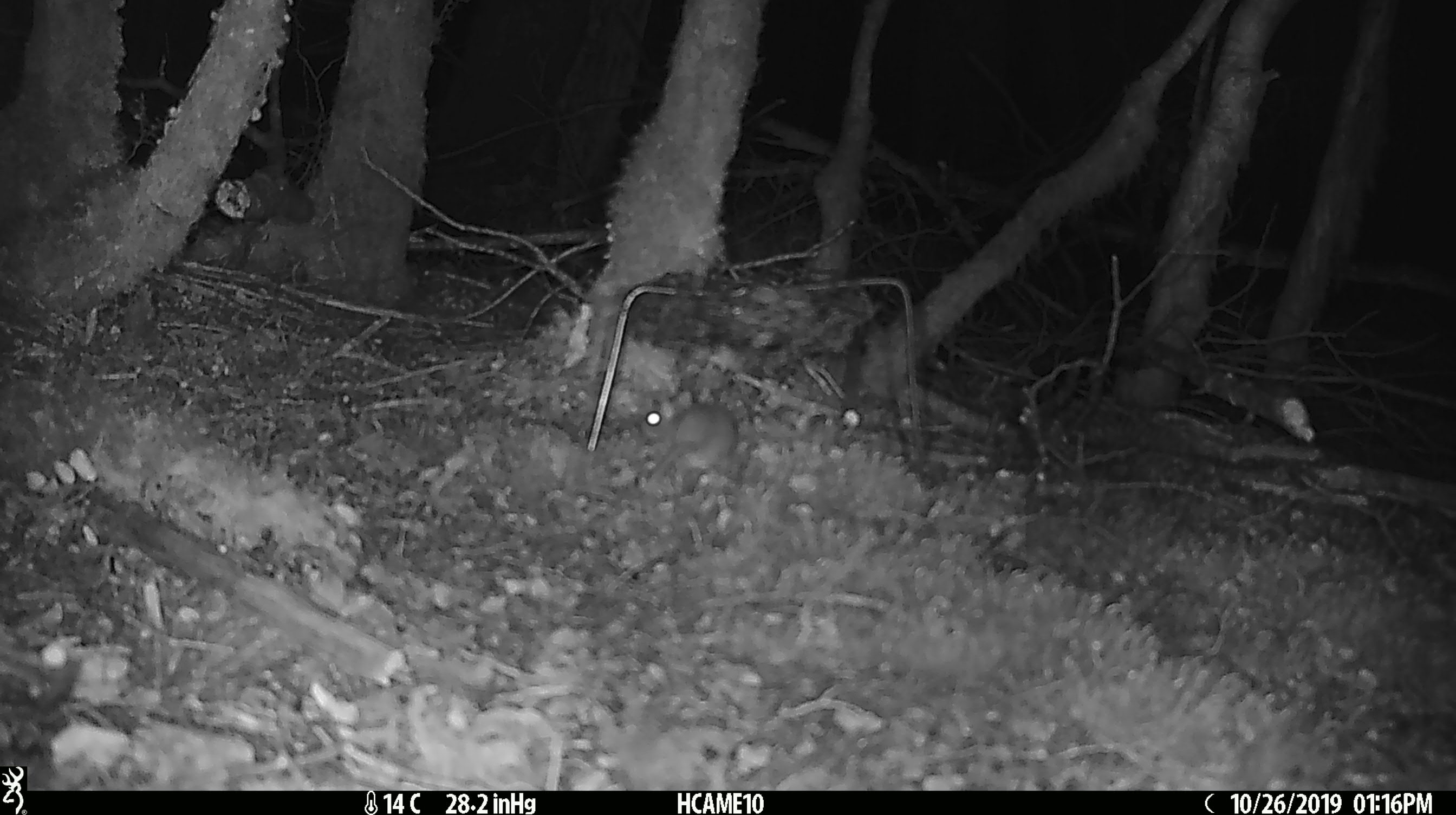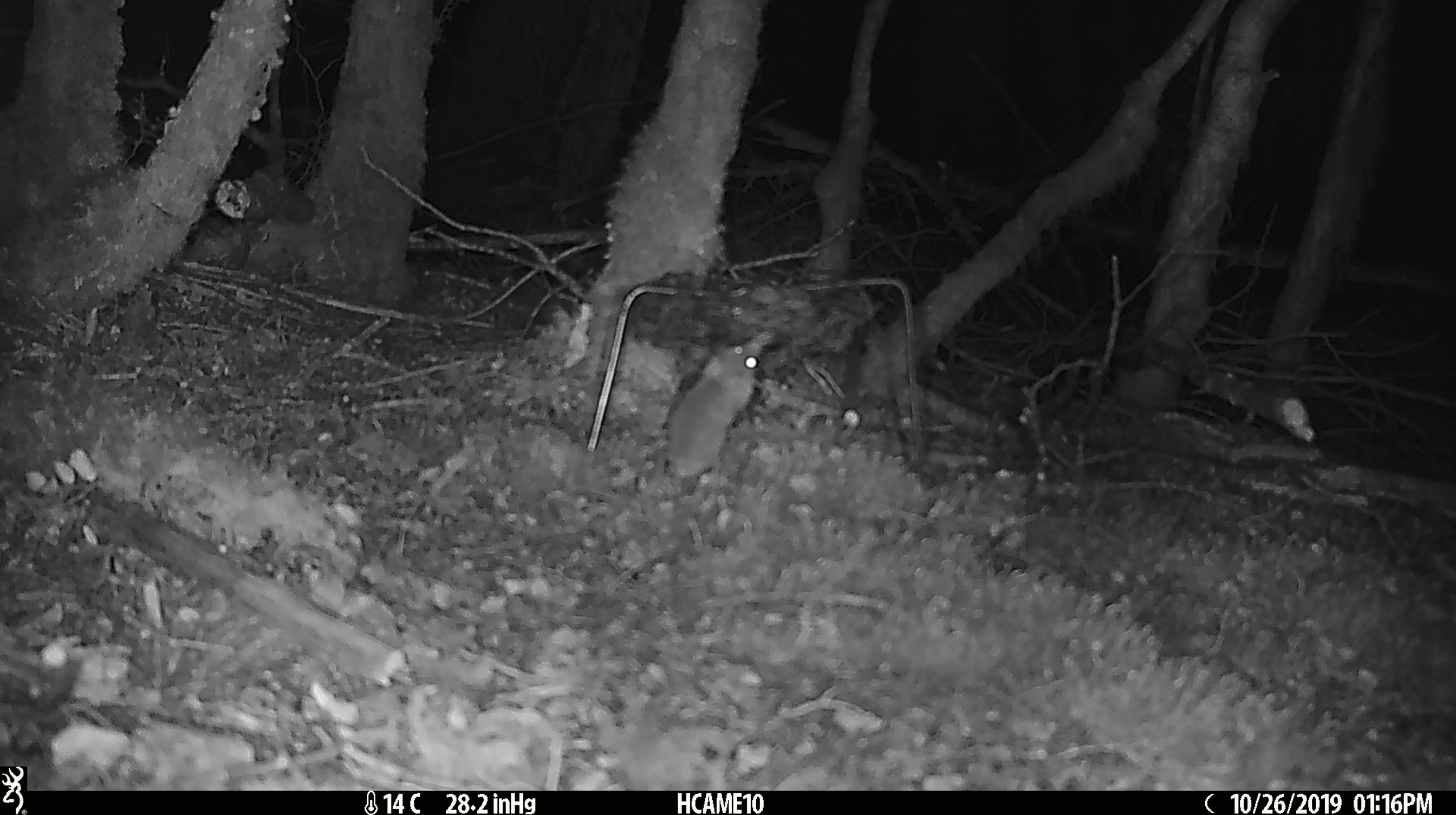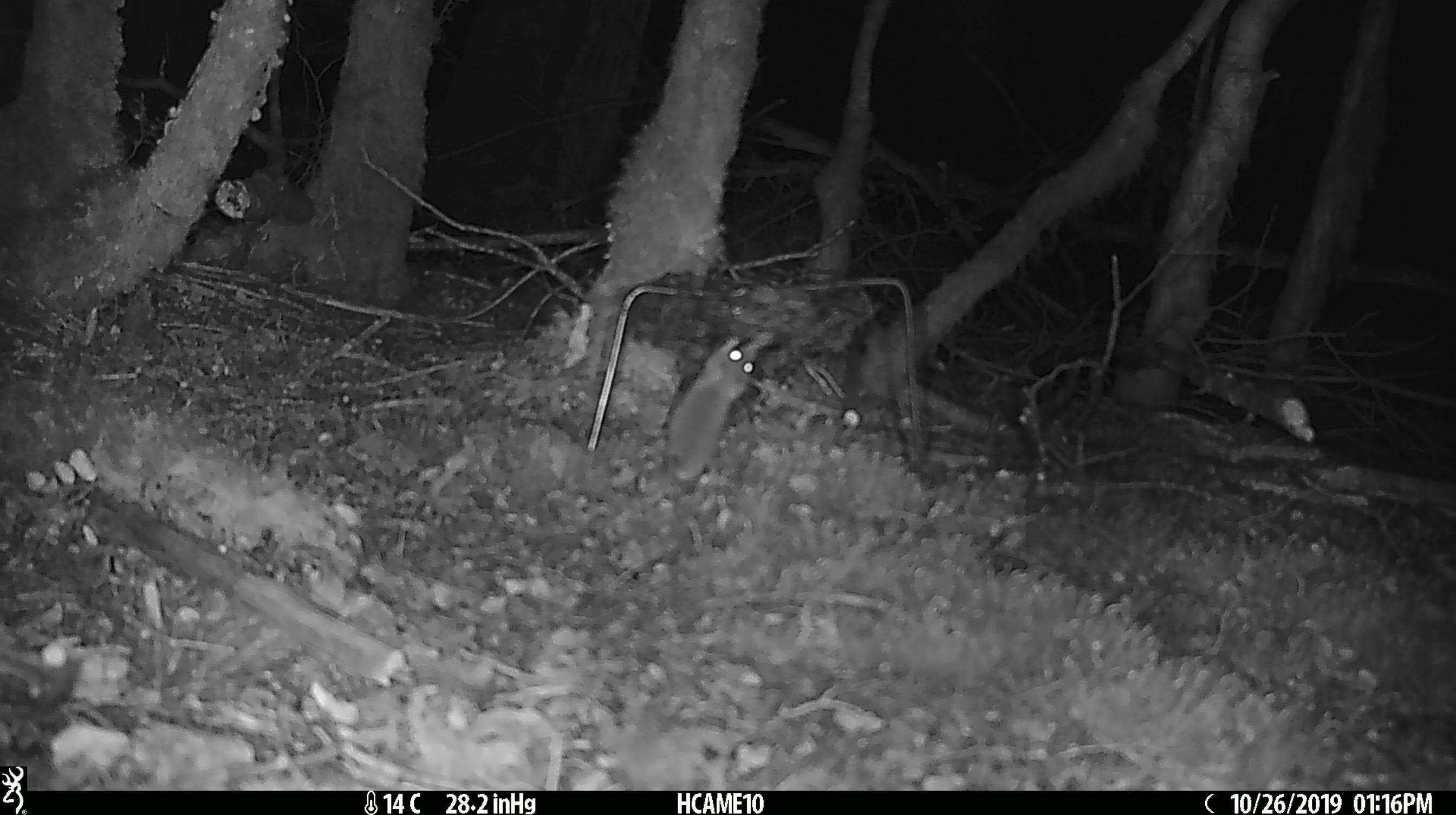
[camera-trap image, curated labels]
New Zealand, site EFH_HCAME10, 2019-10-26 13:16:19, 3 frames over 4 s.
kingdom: Animalia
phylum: Chordata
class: Mammalia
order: Rodentia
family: Muridae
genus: Mus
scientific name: Mus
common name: mouse